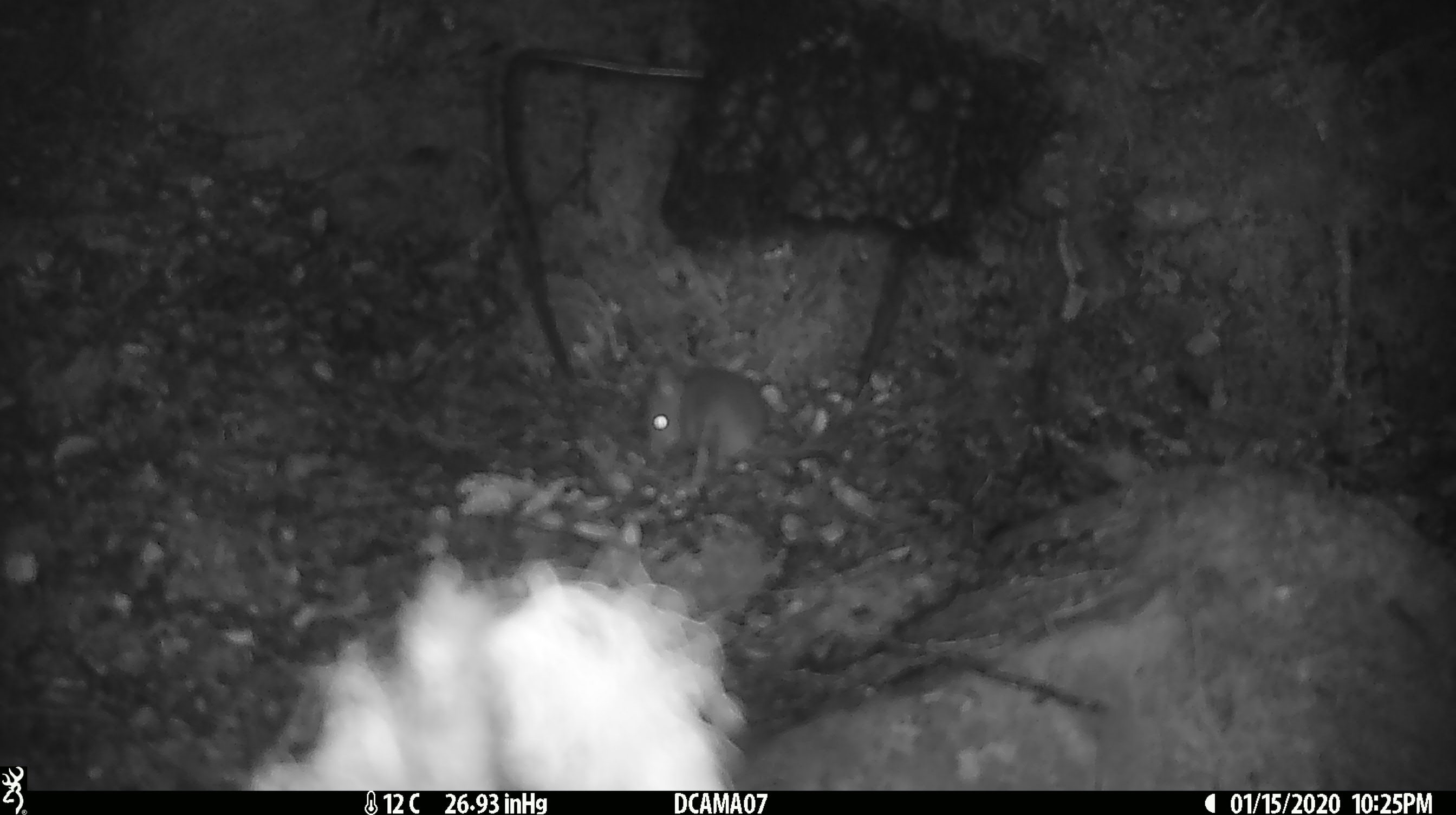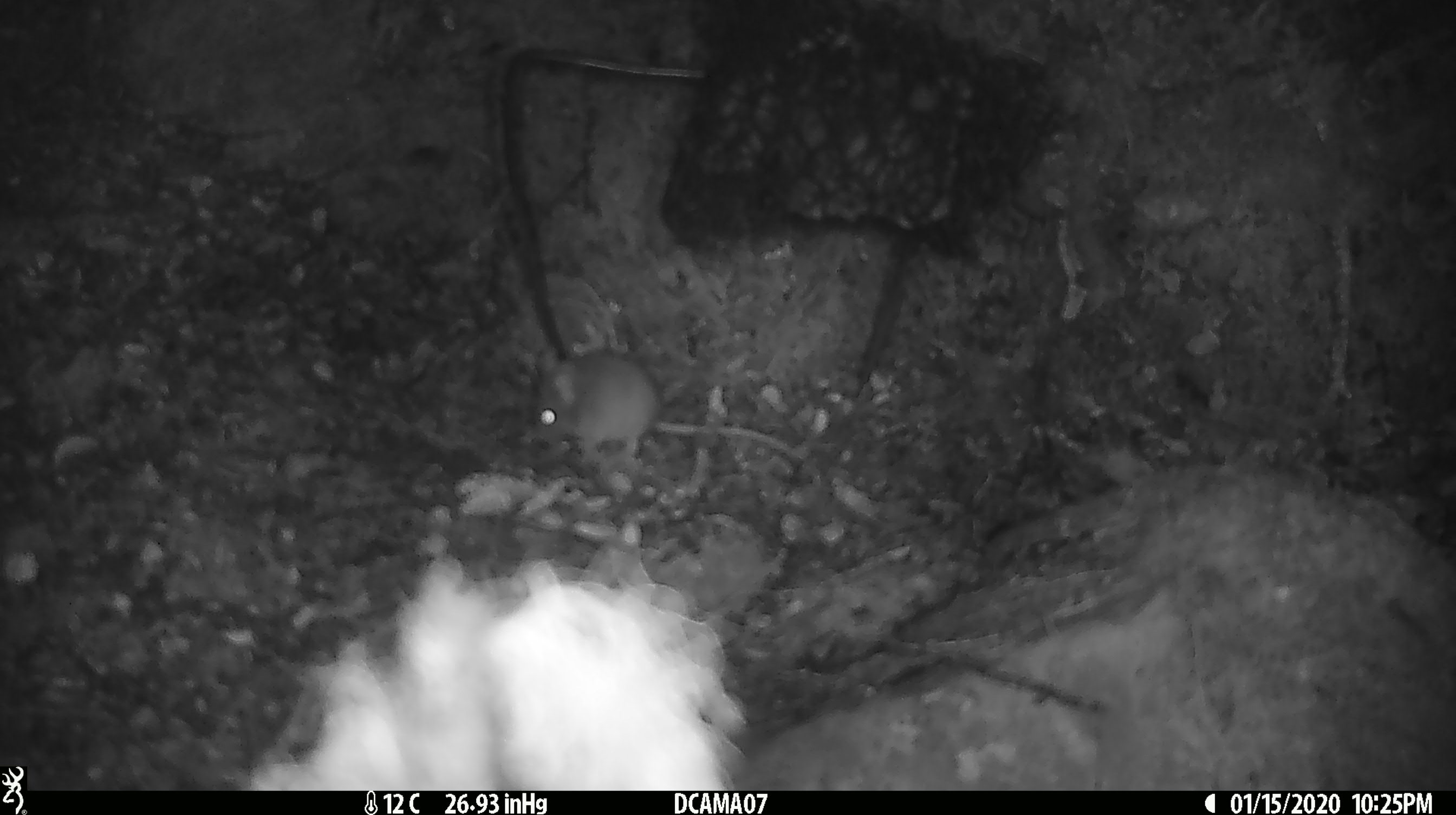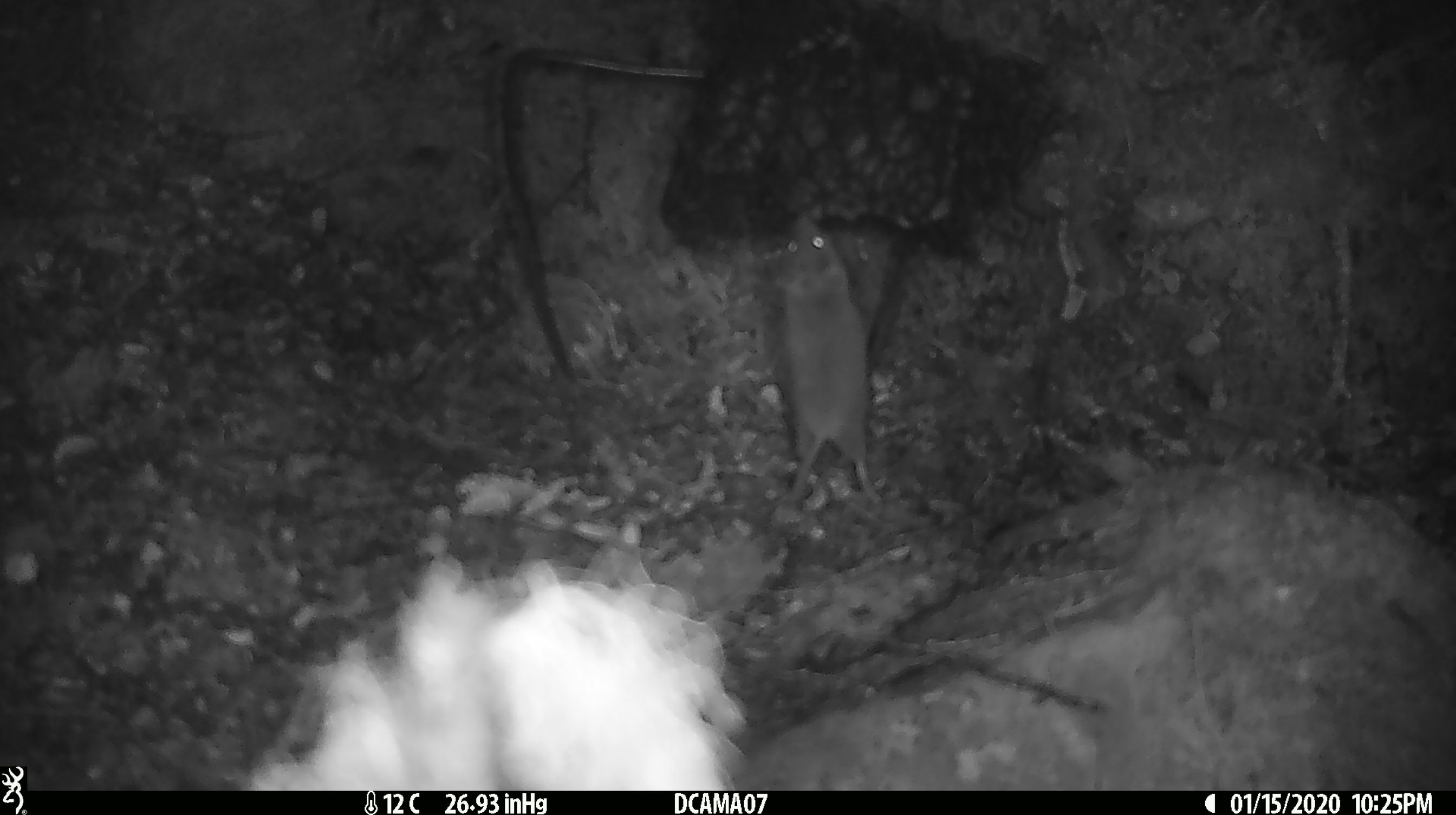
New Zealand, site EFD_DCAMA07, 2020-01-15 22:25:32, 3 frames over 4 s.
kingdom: Animalia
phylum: Chordata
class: Mammalia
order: Rodentia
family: Muridae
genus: Mus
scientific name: Mus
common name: mouse